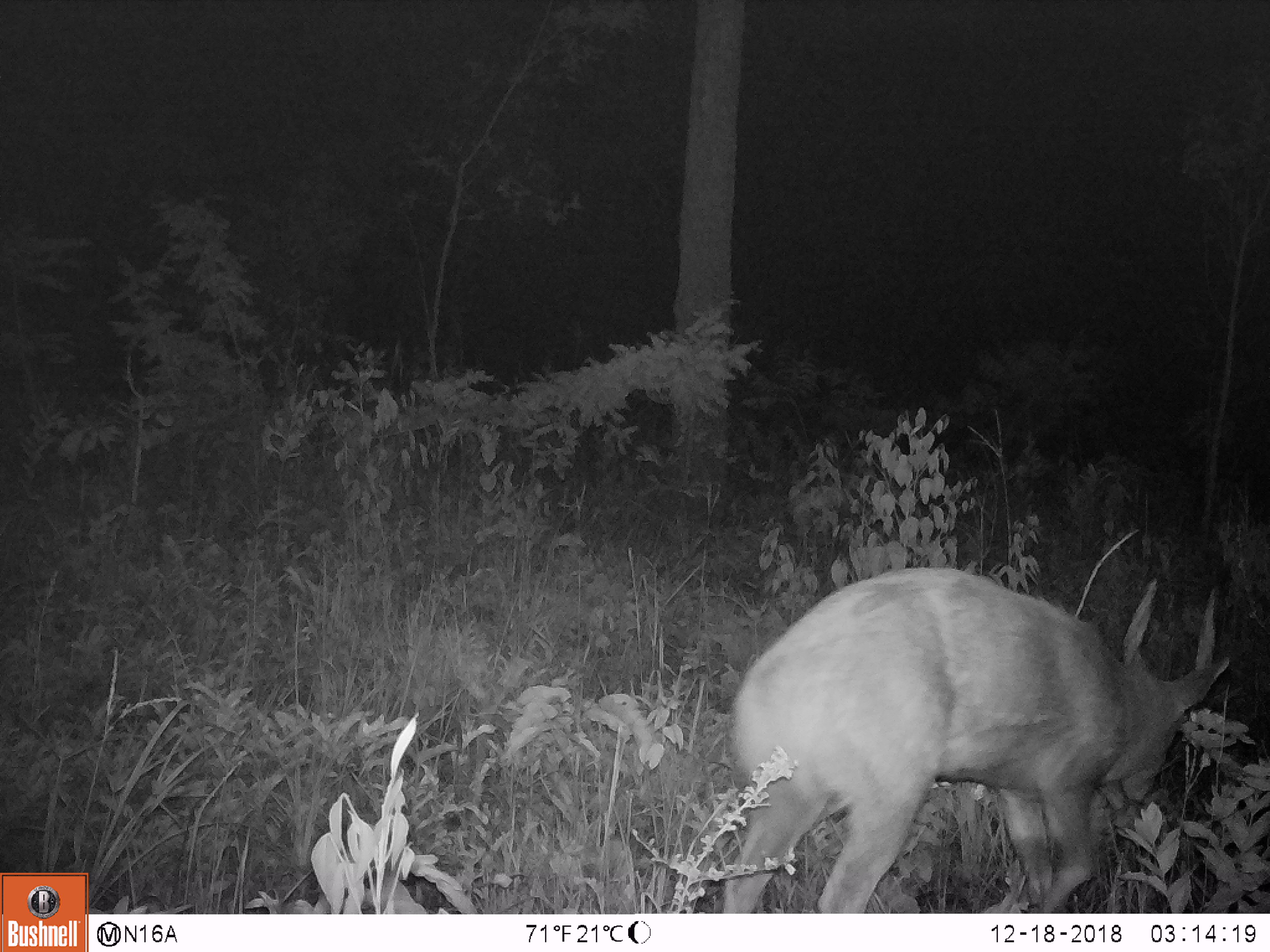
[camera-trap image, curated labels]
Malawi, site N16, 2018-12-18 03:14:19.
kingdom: Animalia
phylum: Chordata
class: Mammalia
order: Artiodactyla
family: Bovidae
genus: Tragelaphus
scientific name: Tragelaphus sylvaticus sylvaticus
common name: cape bushbuck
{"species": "cape bushbuck (Tragelaphus sylvaticus sylvaticus)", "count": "1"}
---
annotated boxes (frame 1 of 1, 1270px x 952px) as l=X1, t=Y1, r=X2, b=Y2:
cape bushbuck: l=685, t=542, r=1236, b=904